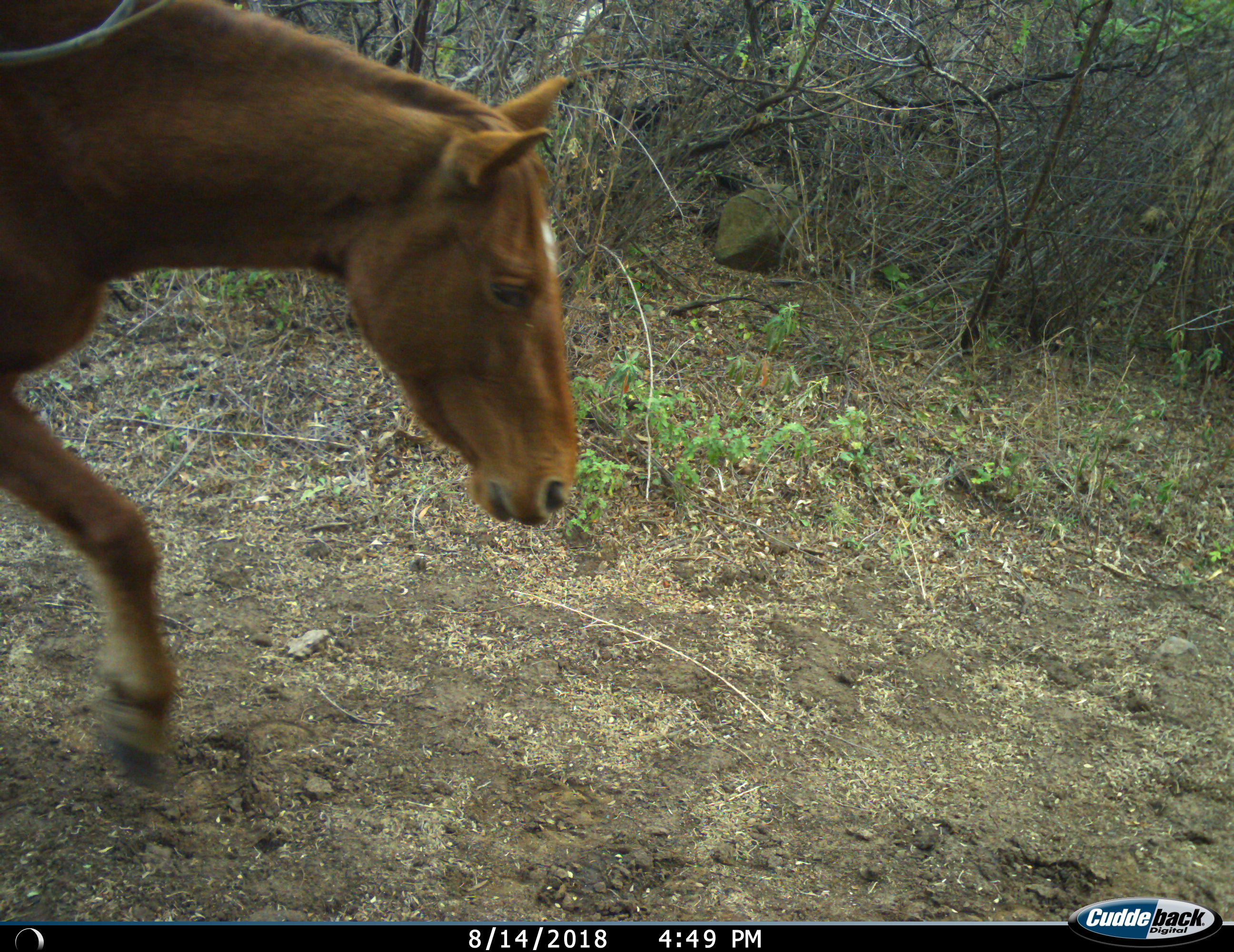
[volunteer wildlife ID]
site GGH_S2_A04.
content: unidentified animal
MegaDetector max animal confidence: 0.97